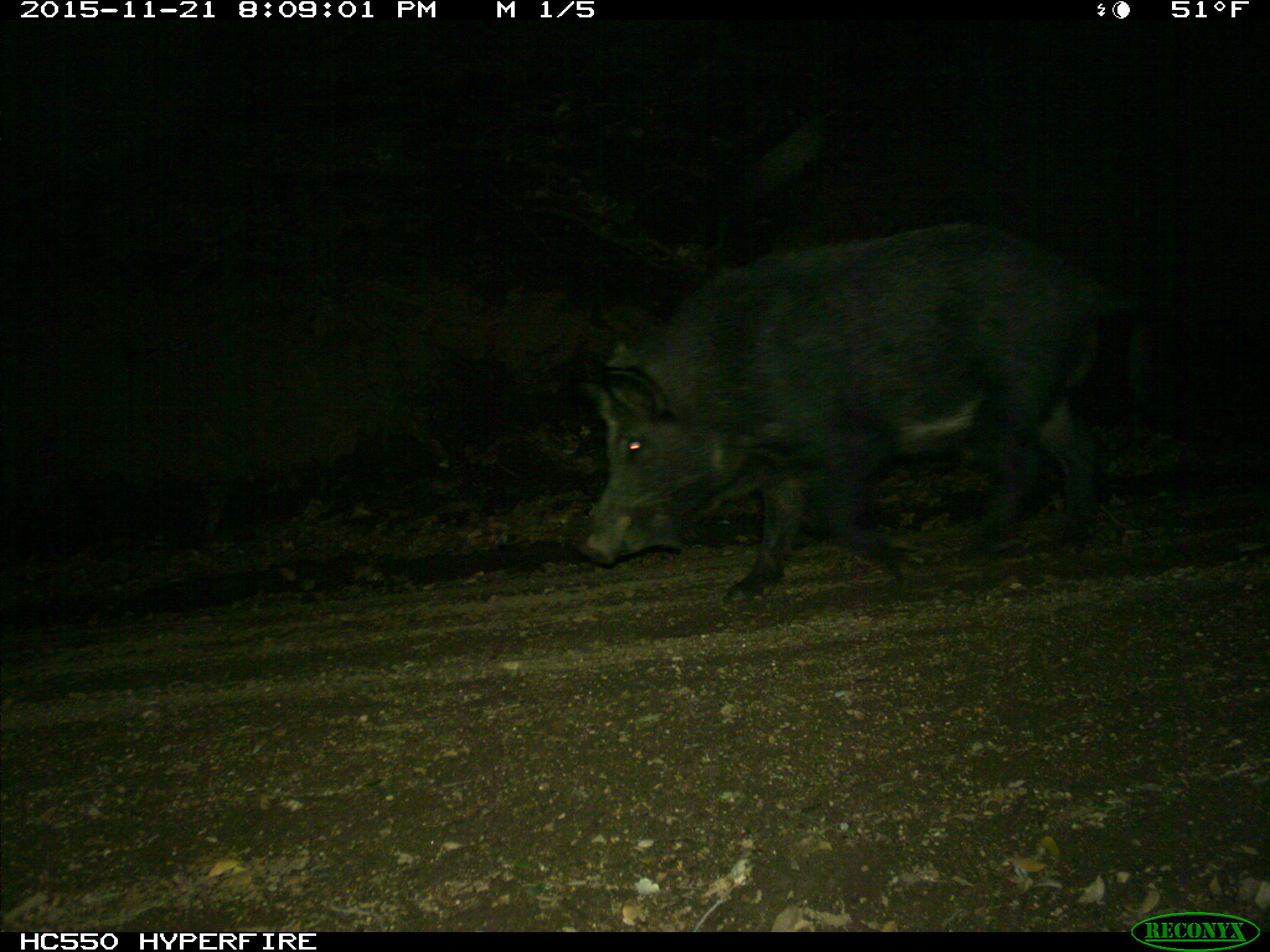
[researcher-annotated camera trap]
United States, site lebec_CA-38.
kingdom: Animalia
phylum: Chordata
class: Mammalia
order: Artiodactyla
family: Suidae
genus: Sus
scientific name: Sus scrofa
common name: wild boar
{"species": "Sus scrofa (wild boar)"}